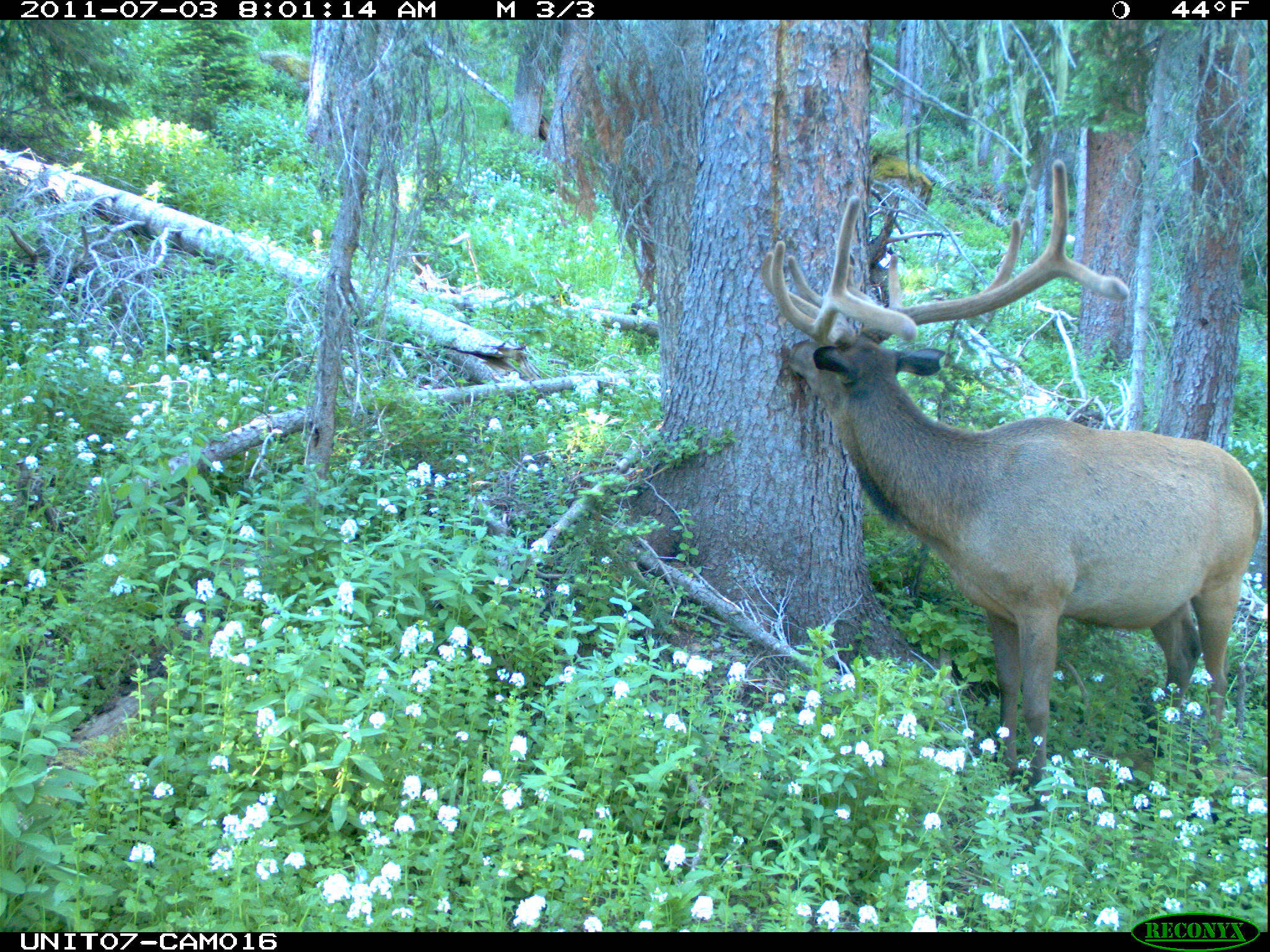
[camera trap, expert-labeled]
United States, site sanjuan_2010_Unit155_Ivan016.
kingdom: Animalia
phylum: Chordata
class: Mammalia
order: Artiodactyla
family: Cervidae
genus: Cervus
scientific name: Cervus elaphus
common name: red deer